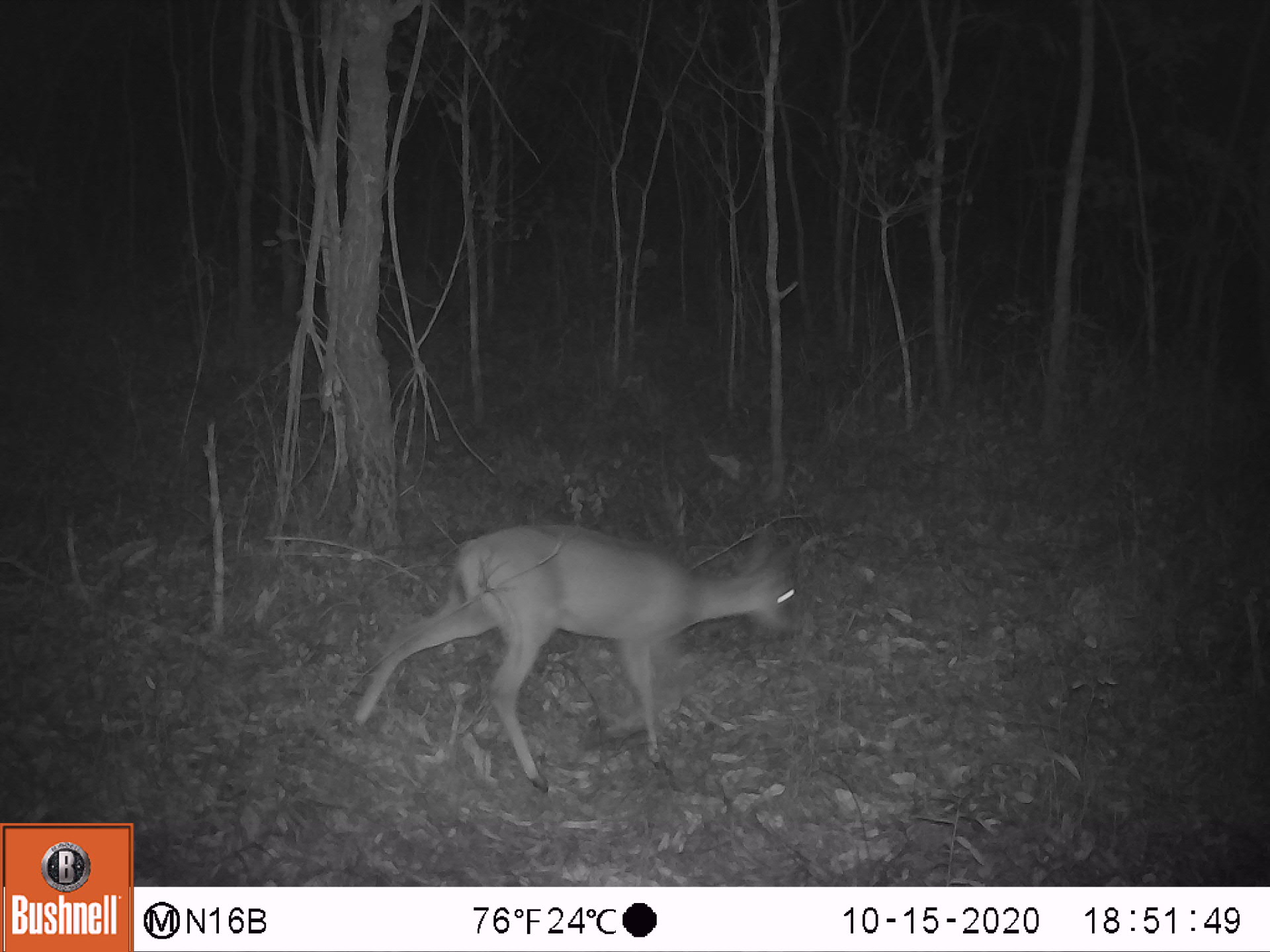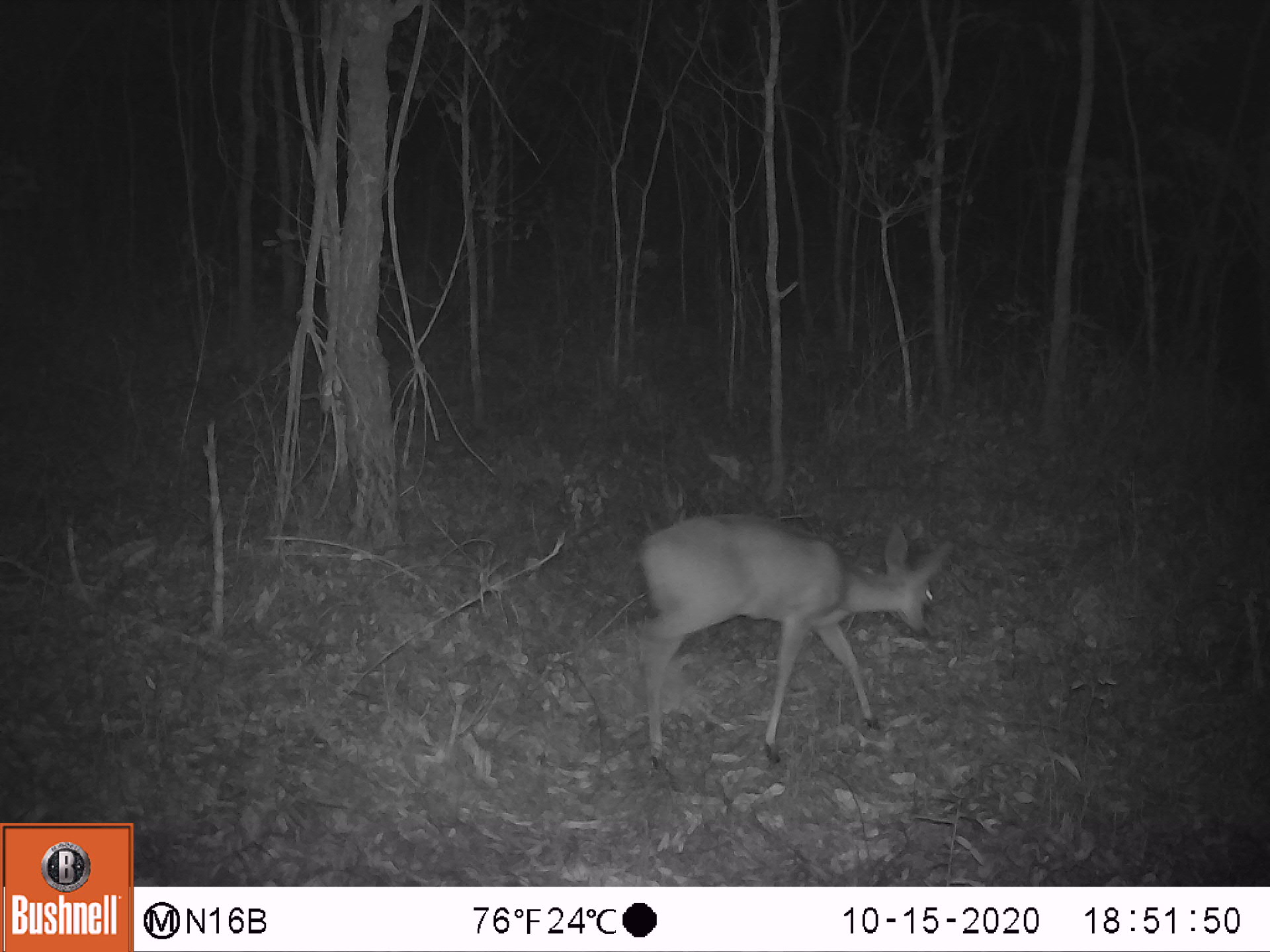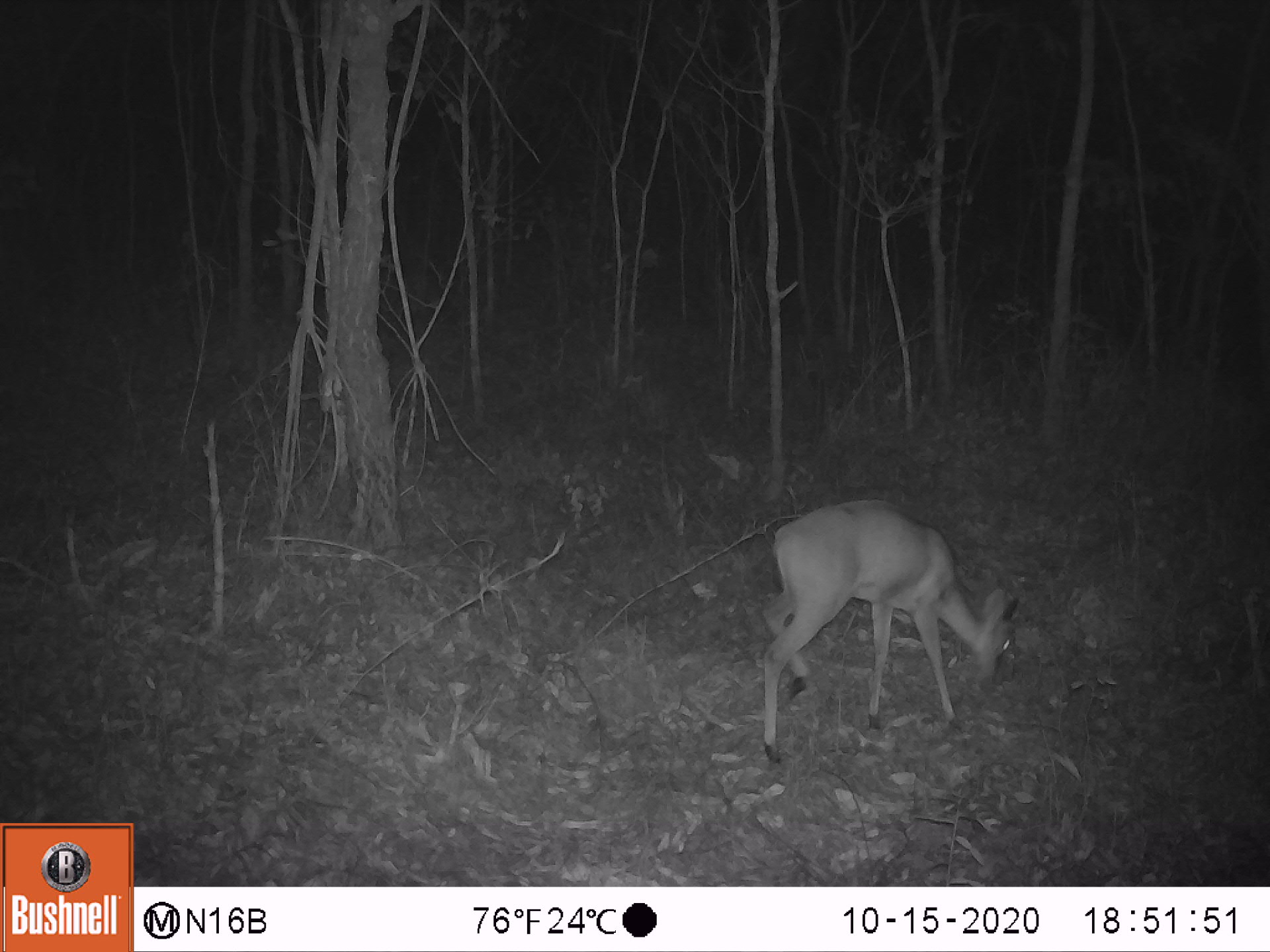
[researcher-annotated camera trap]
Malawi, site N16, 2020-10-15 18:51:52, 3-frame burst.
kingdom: Animalia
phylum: Chordata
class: Mammalia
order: Artiodactyla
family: Bovidae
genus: Sylvicapra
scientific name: Sylvicapra grimmia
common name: common duiker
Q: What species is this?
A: Common duiker (Sylvicapra grimmia).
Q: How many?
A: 1.